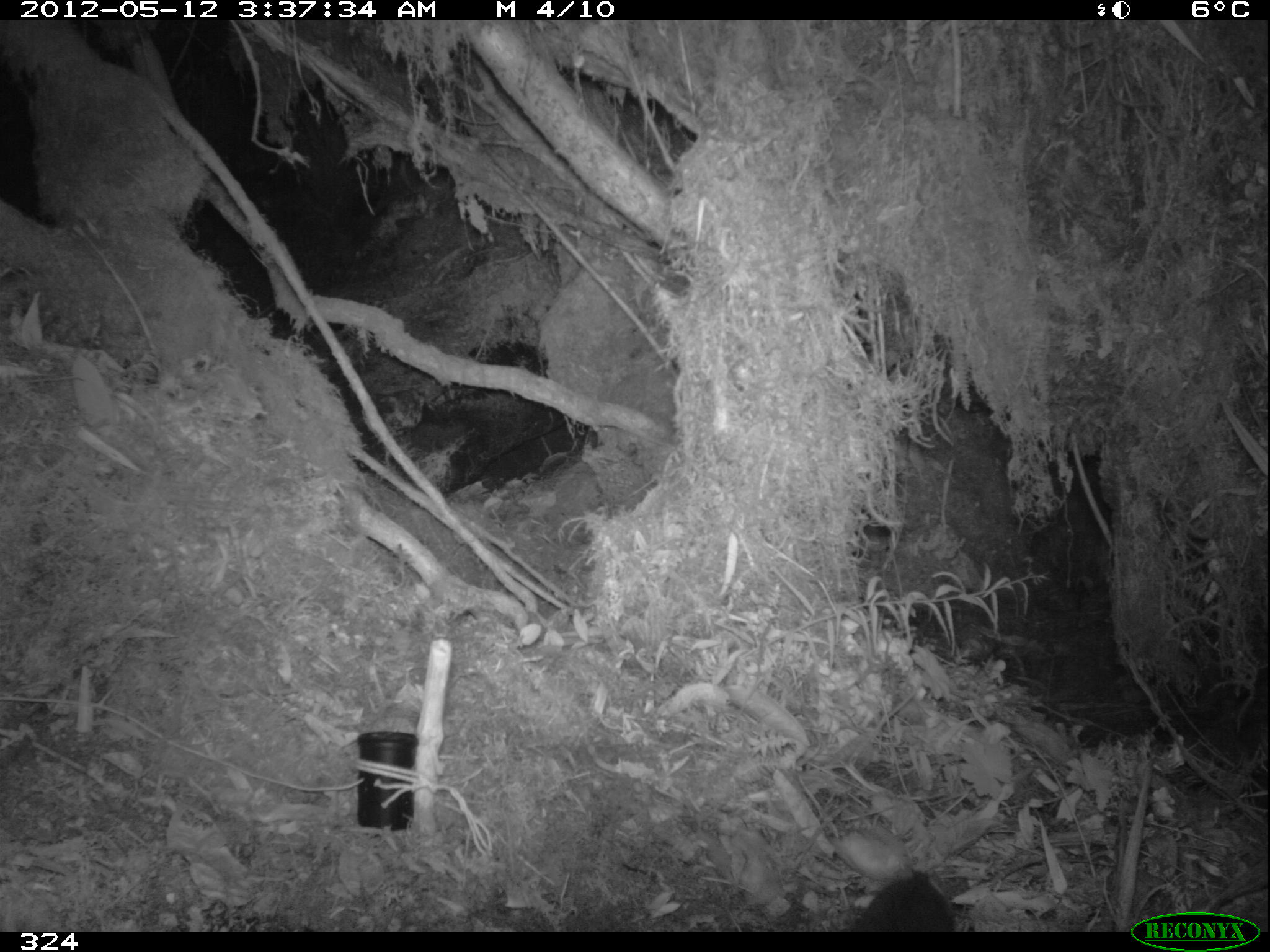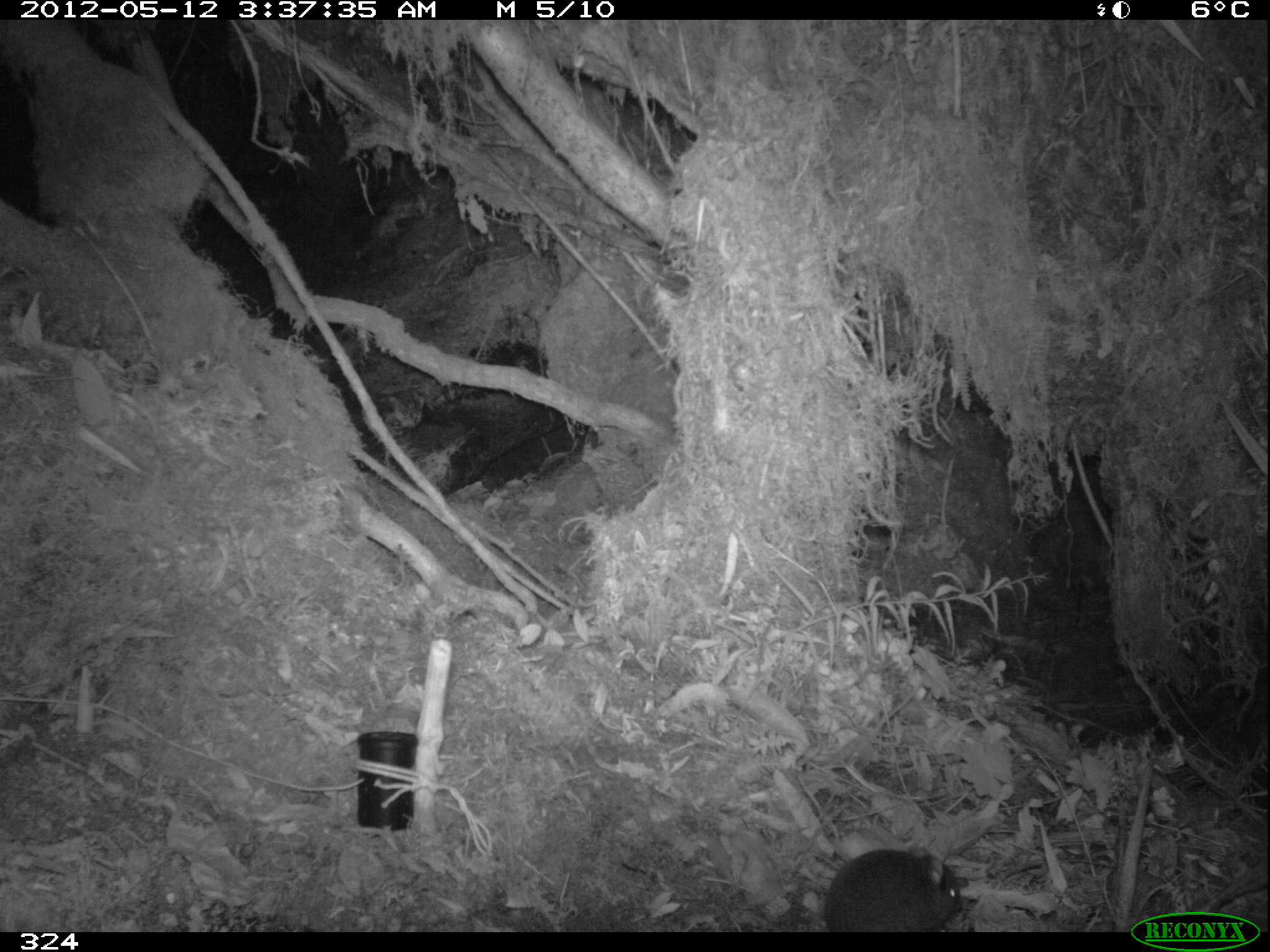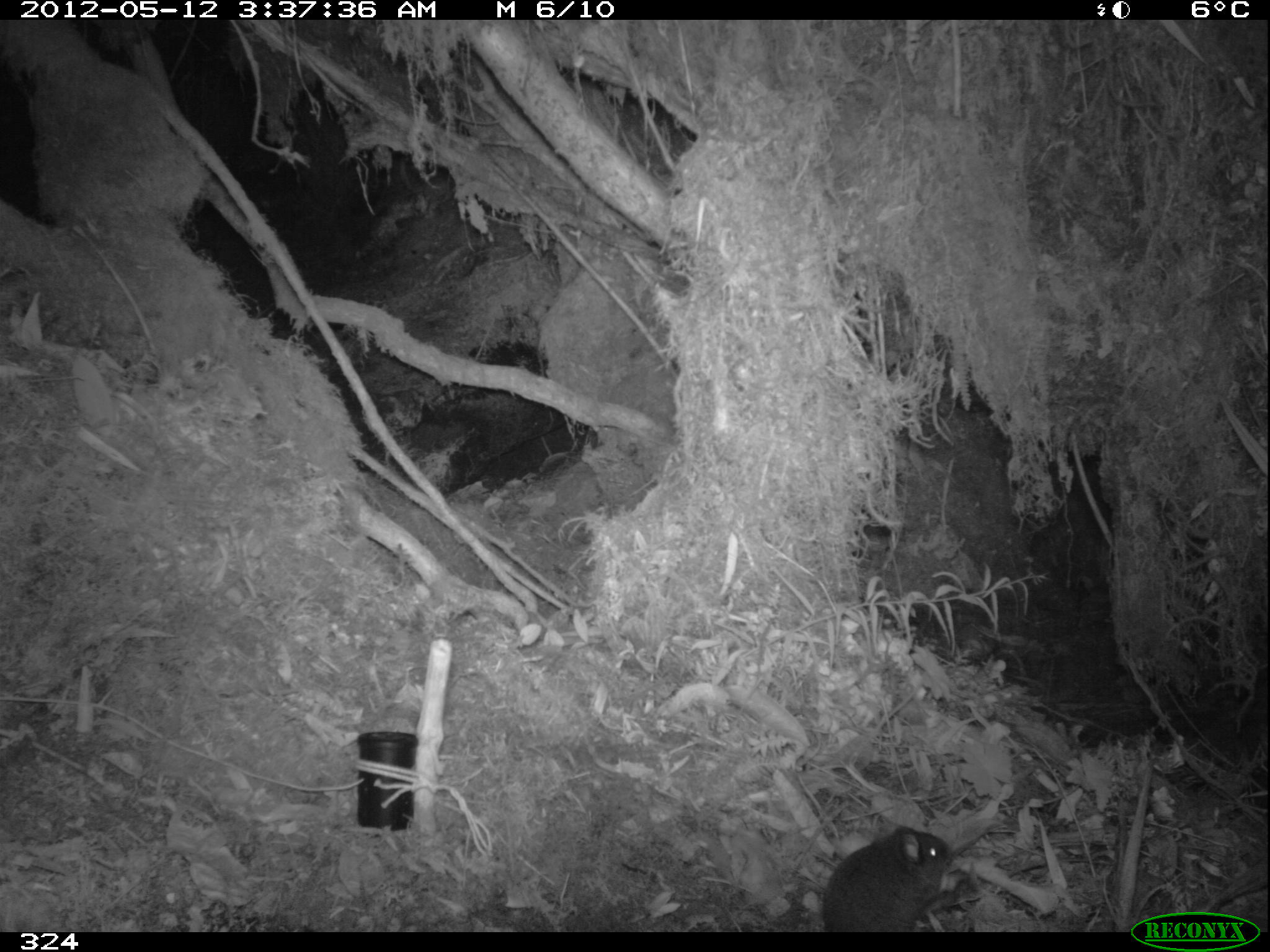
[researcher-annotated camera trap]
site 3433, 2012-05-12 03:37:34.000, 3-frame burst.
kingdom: Animalia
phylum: Chordata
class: Mammalia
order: Rodentia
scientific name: Rodentia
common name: rodents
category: unknown rodent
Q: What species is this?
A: Unknown rodent (rodents) (Rodentia).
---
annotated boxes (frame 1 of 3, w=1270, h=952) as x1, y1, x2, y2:
unknown rodent: 851, 871, 954, 932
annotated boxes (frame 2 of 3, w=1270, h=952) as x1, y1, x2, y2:
unknown rodent: 823, 849, 962, 932